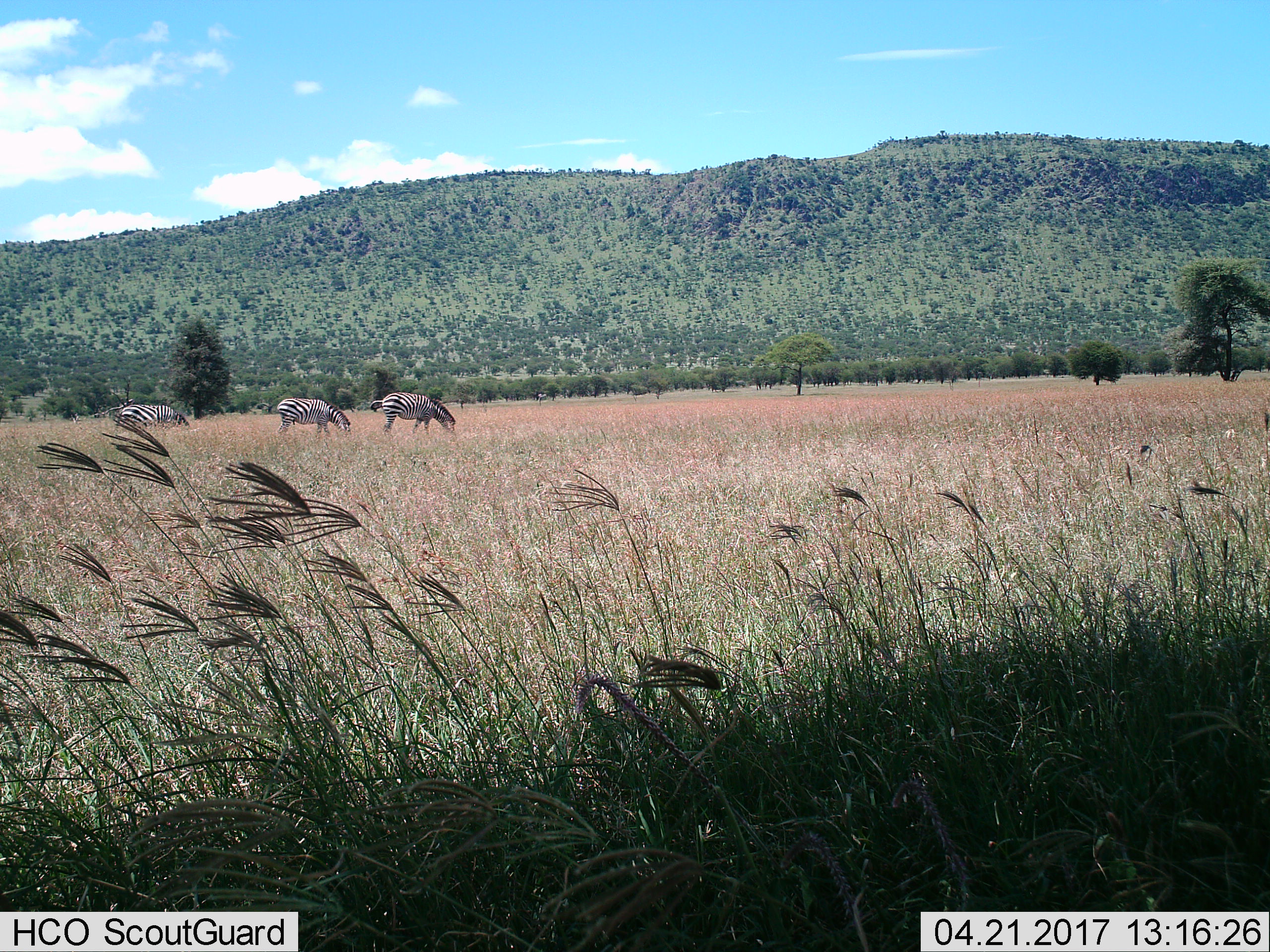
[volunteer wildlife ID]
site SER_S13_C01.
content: unidentified animal